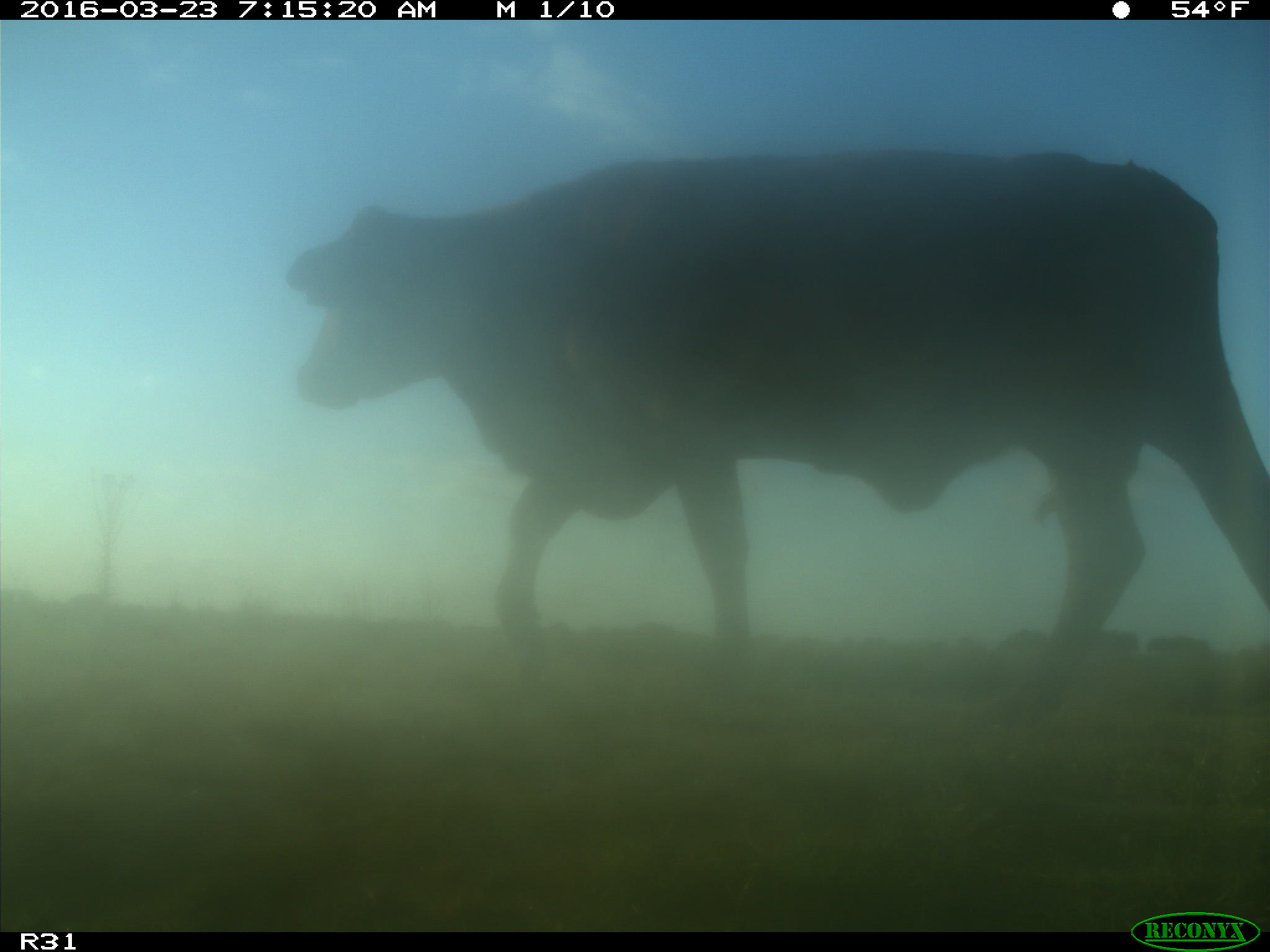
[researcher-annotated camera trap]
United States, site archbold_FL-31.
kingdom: Animalia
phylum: Chordata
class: Mammalia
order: Artiodactyla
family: Bovidae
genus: Bos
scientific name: Bos taurus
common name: domestic cow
Bos taurus (domestic cow).